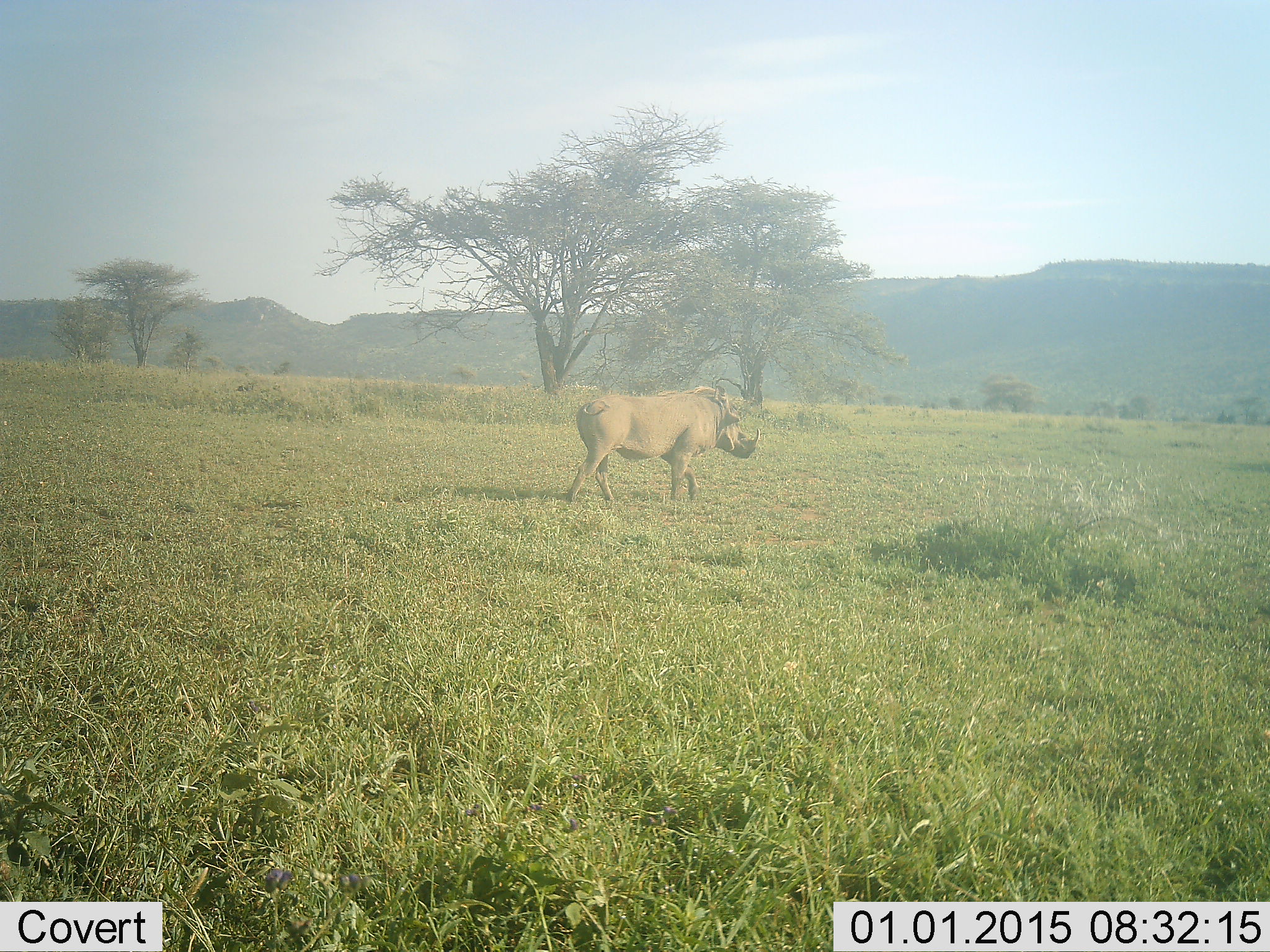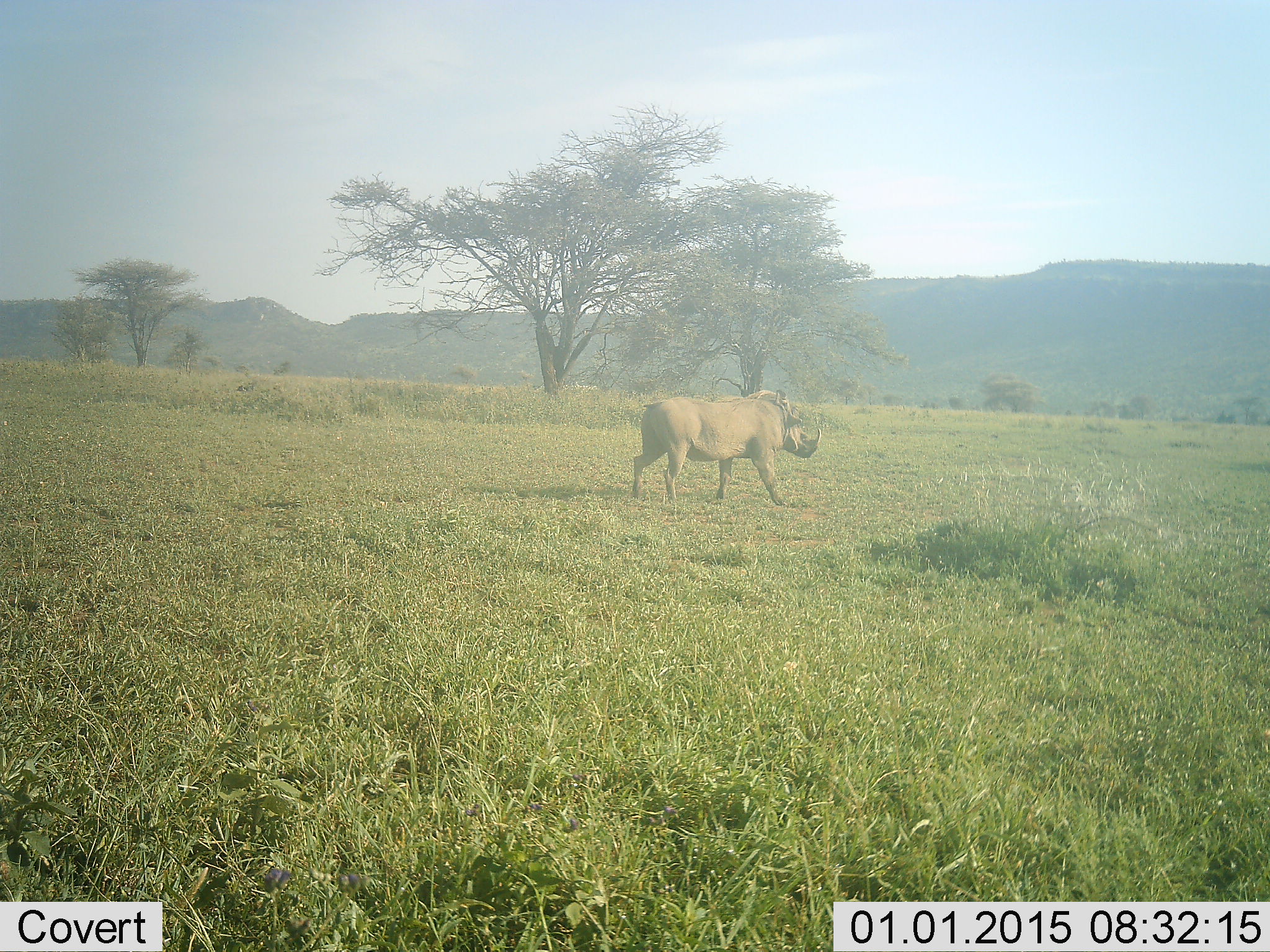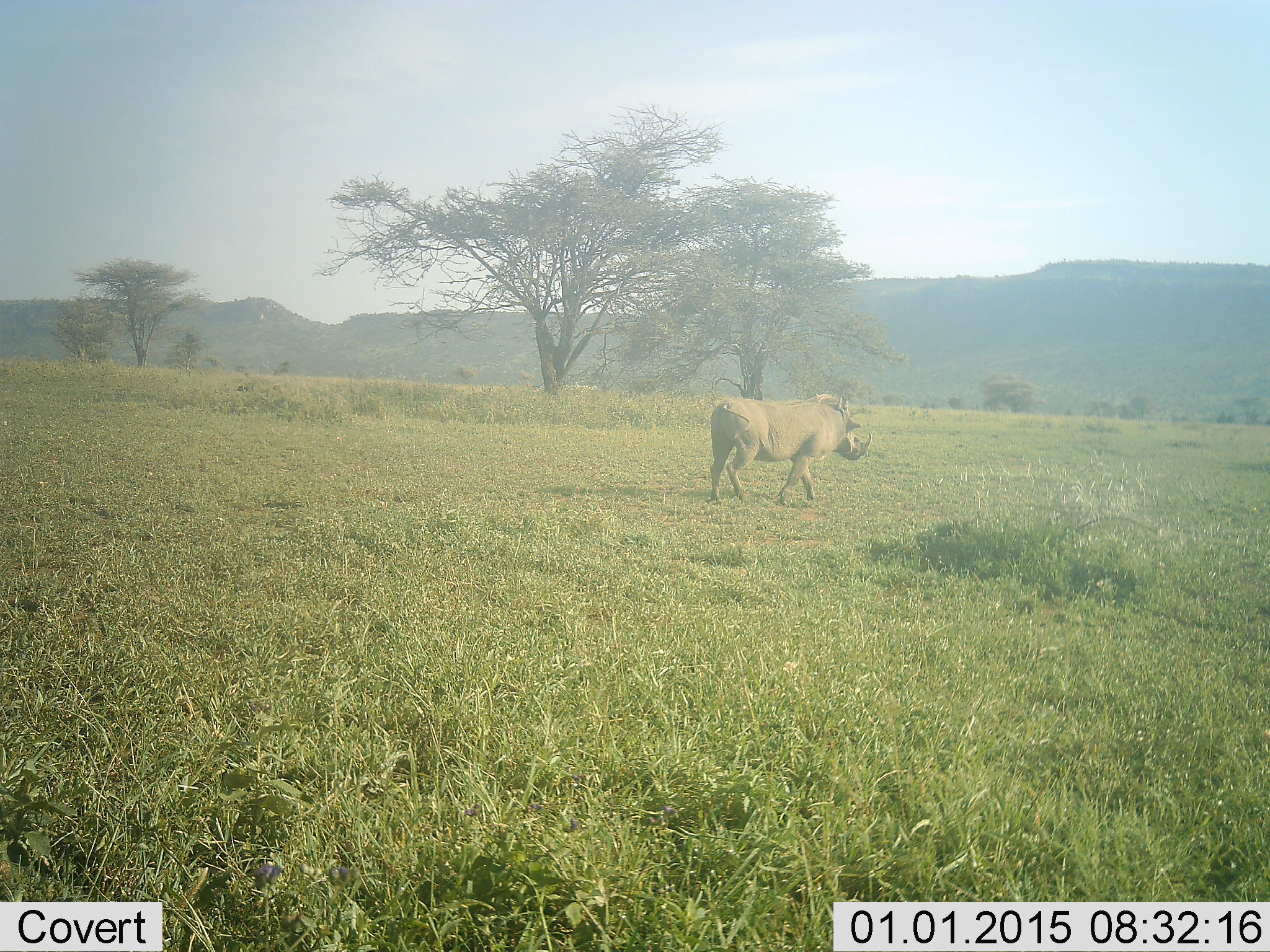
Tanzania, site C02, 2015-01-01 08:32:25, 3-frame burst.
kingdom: Animalia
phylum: Chordata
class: Mammalia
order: Artiodactyla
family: Suidae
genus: Phacochoerus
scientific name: Phacochoerus africanus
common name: warthog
Warthog (Phacochoerus africanus), count 1. Behavior (volunteer vote fractions): standing 0%, resting 0%, moving 100%, interacting 0%. Young present (vote fraction): 0%. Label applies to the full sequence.